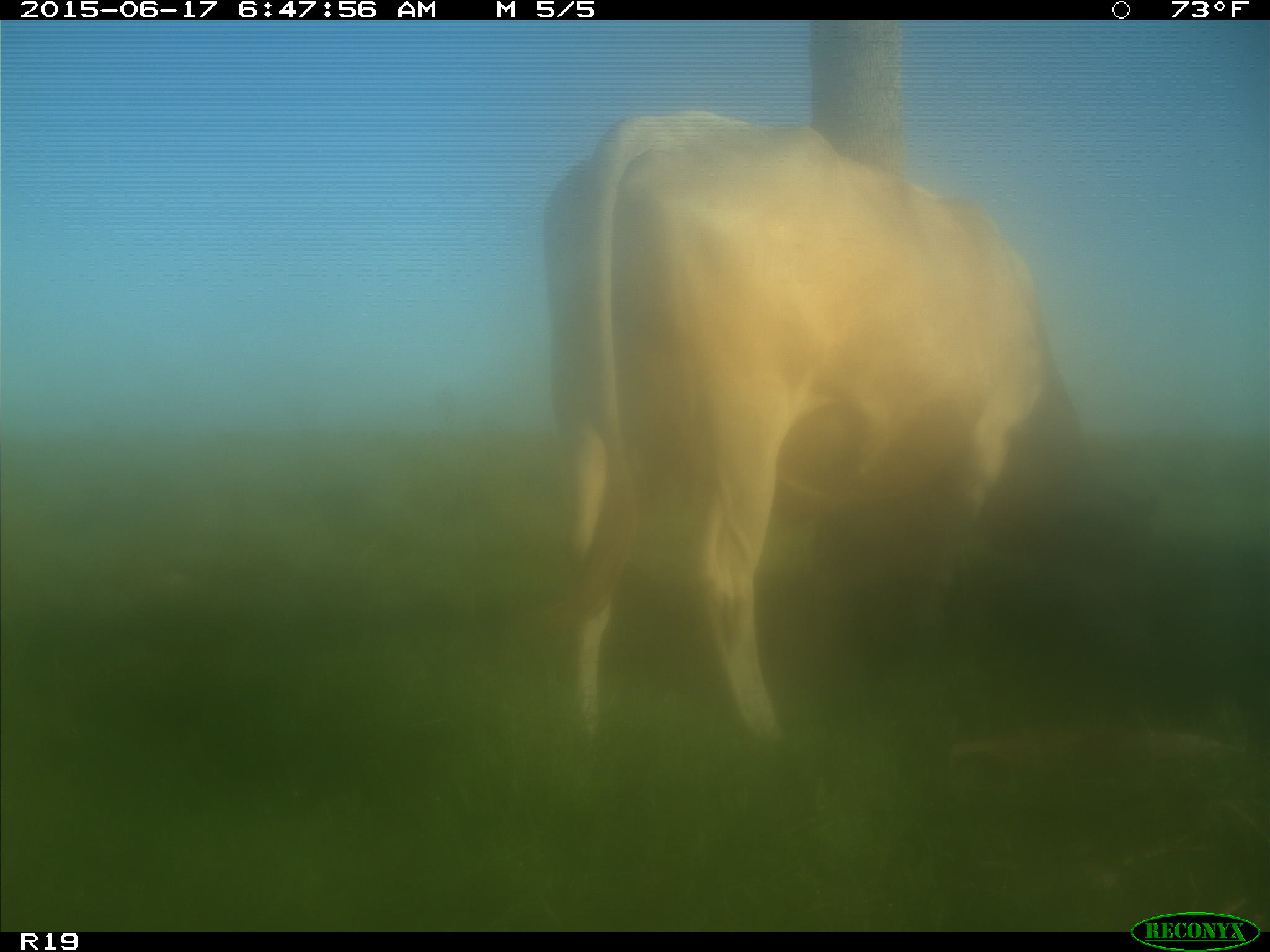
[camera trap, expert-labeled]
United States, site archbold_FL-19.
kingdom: Animalia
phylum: Chordata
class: Mammalia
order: Artiodactyla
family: Bovidae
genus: Bos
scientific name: Bos taurus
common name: domestic cow